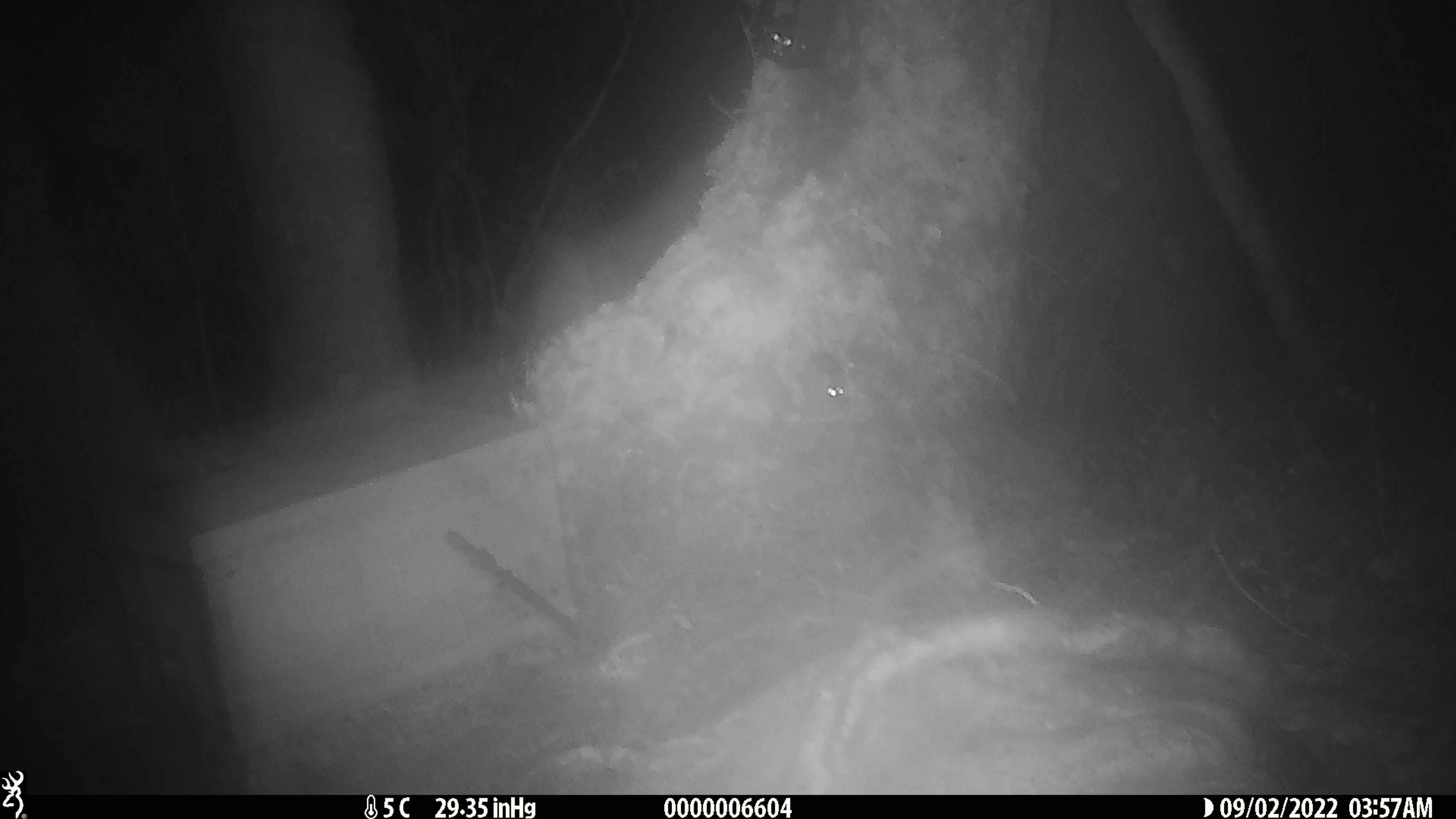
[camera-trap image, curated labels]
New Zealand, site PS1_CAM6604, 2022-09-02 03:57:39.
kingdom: Animalia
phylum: Chordata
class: Mammalia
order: Rodentia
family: Muridae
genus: Mus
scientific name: Mus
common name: mouse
Mouse (Mus).